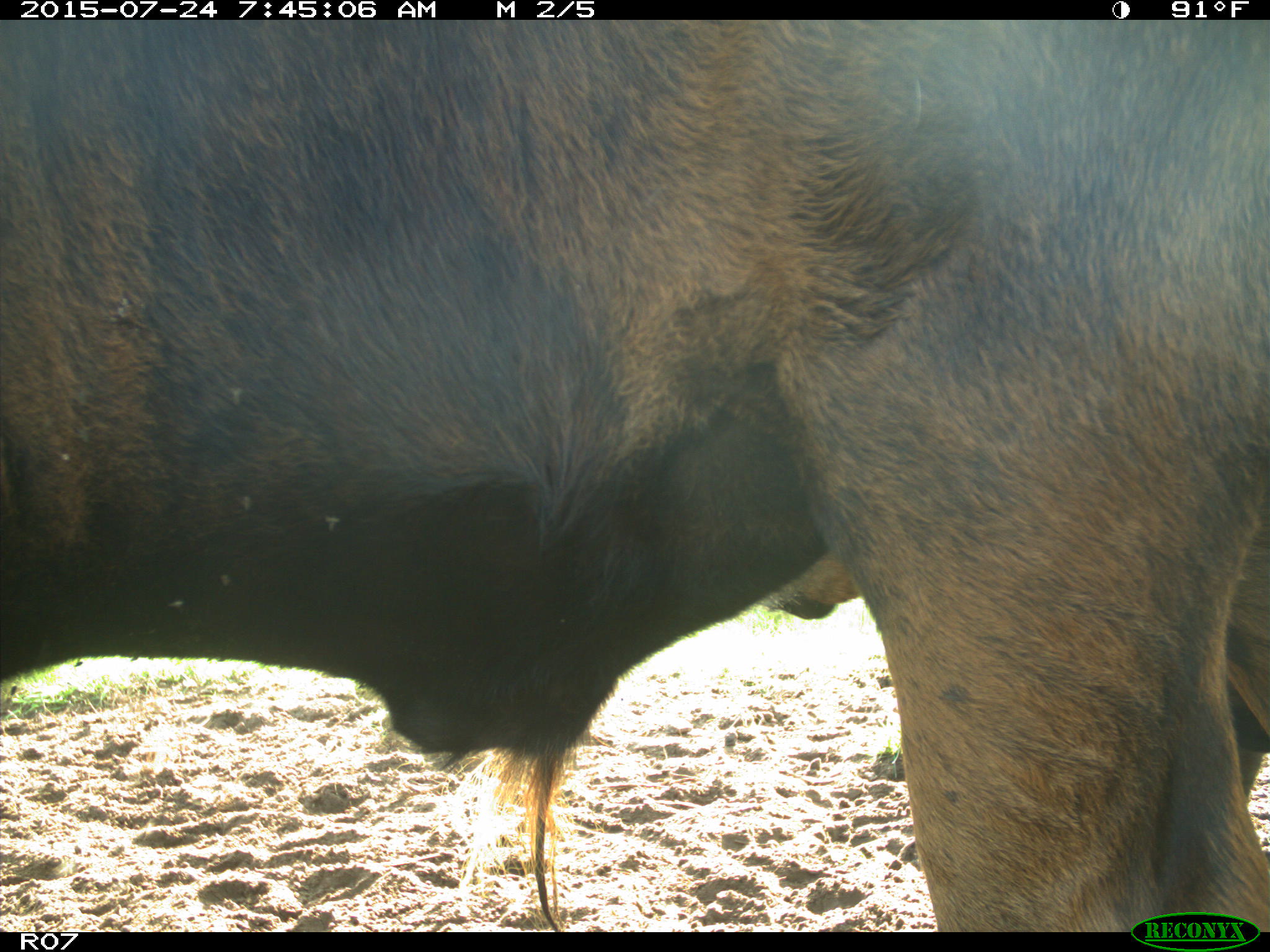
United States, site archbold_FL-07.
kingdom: Animalia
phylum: Chordata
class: Mammalia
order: Artiodactyla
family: Bovidae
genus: Bos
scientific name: Bos taurus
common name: domestic cow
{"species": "Bos taurus (domestic cow)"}